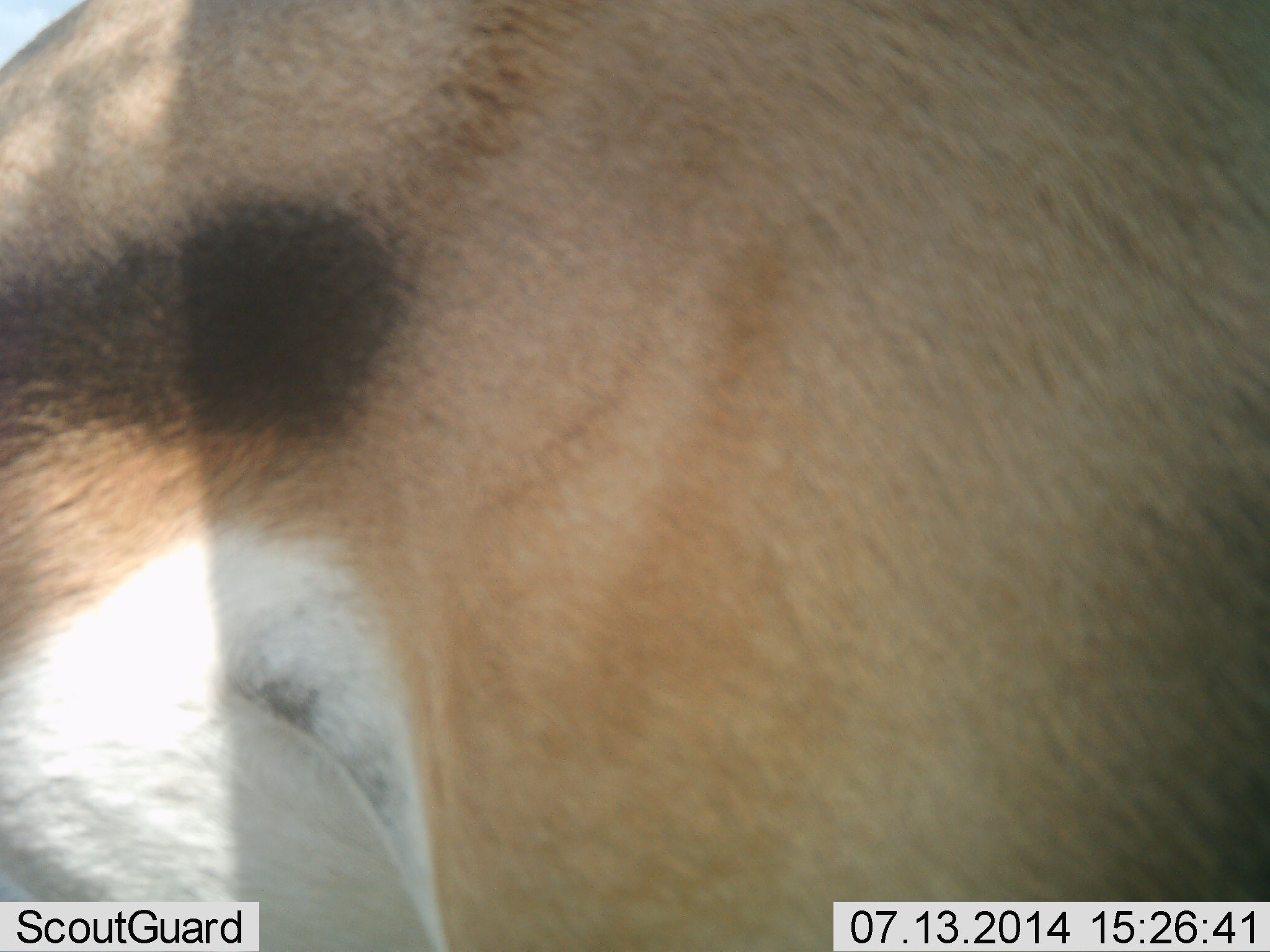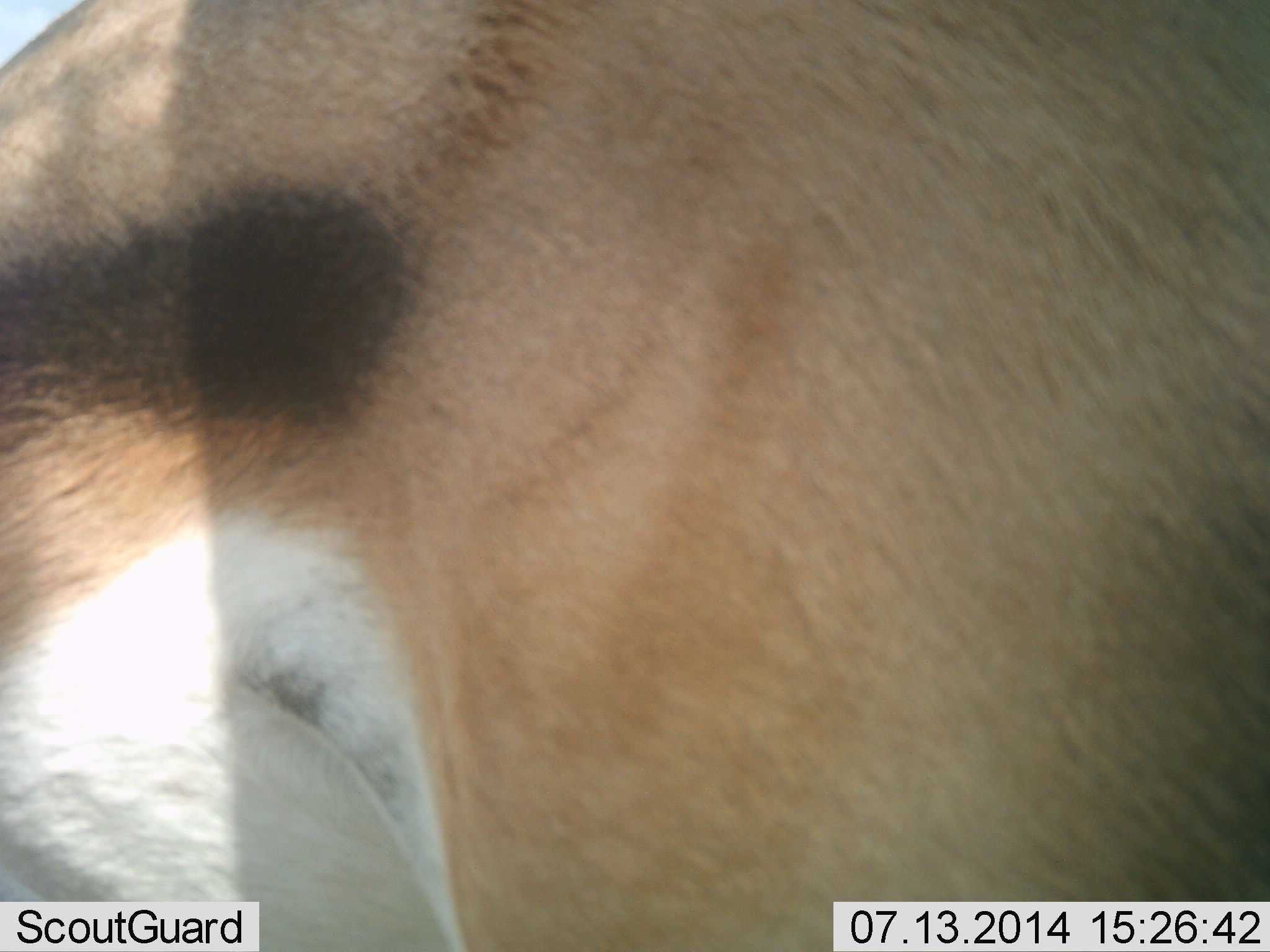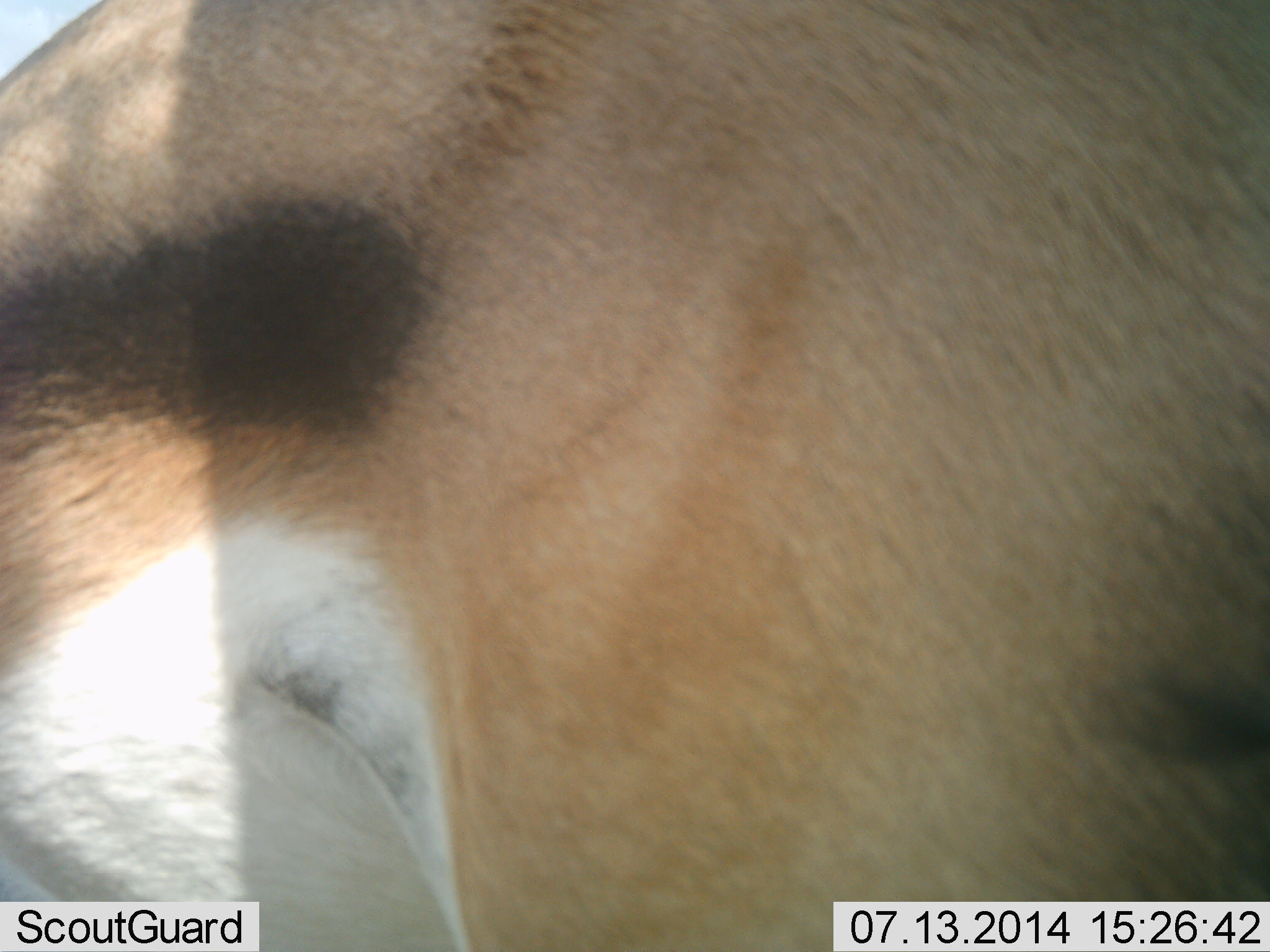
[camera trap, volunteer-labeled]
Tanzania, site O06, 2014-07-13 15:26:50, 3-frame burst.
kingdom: Animalia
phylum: Chordata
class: Mammalia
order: Artiodactyla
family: Bovidae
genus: Eudorcas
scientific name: Eudorcas thomsonii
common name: thomson's gazelle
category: gazellethomsons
Gazellethomsons (thomson's gazelle) (Eudorcas thomsonii), count 1. Behavior (volunteer vote fractions): standing 100%, resting 0%, moving 0%, interacting 0%. Young present (vote fraction): 0%. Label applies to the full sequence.